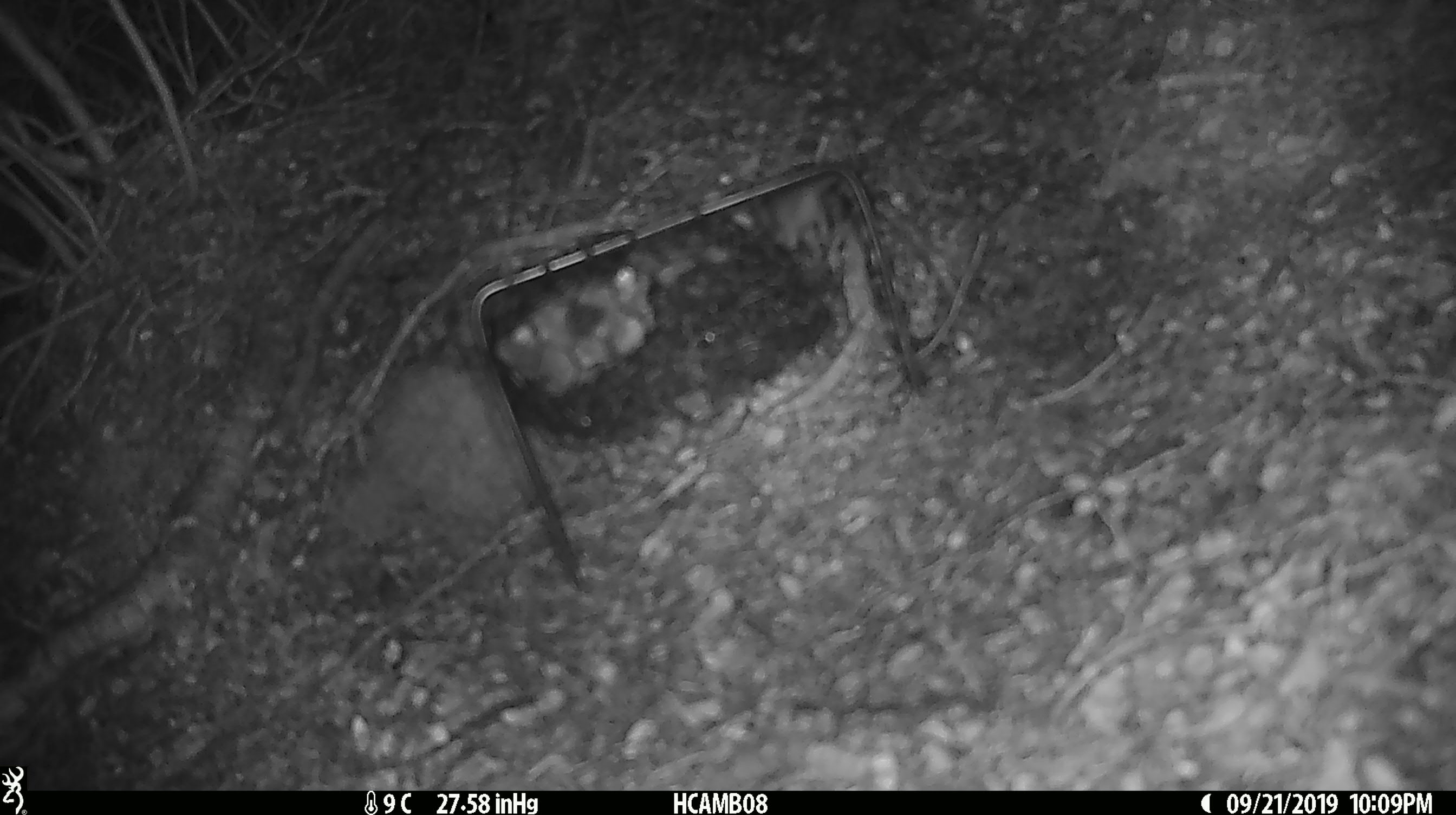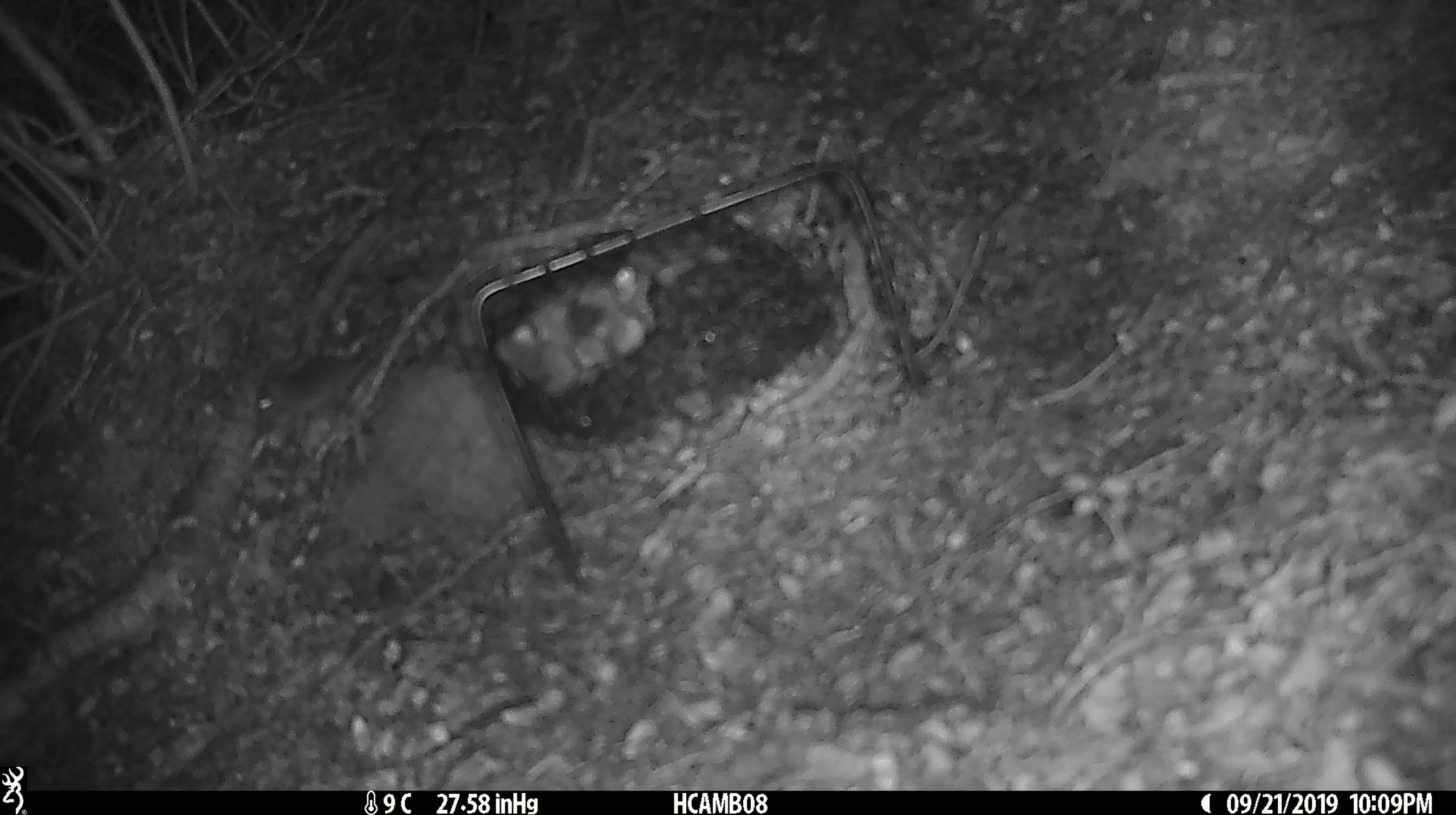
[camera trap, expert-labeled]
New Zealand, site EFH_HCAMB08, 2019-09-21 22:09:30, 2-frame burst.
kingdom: Animalia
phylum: Chordata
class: Mammalia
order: Rodentia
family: Muridae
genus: Mus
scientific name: Mus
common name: mouse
Mouse (Mus).